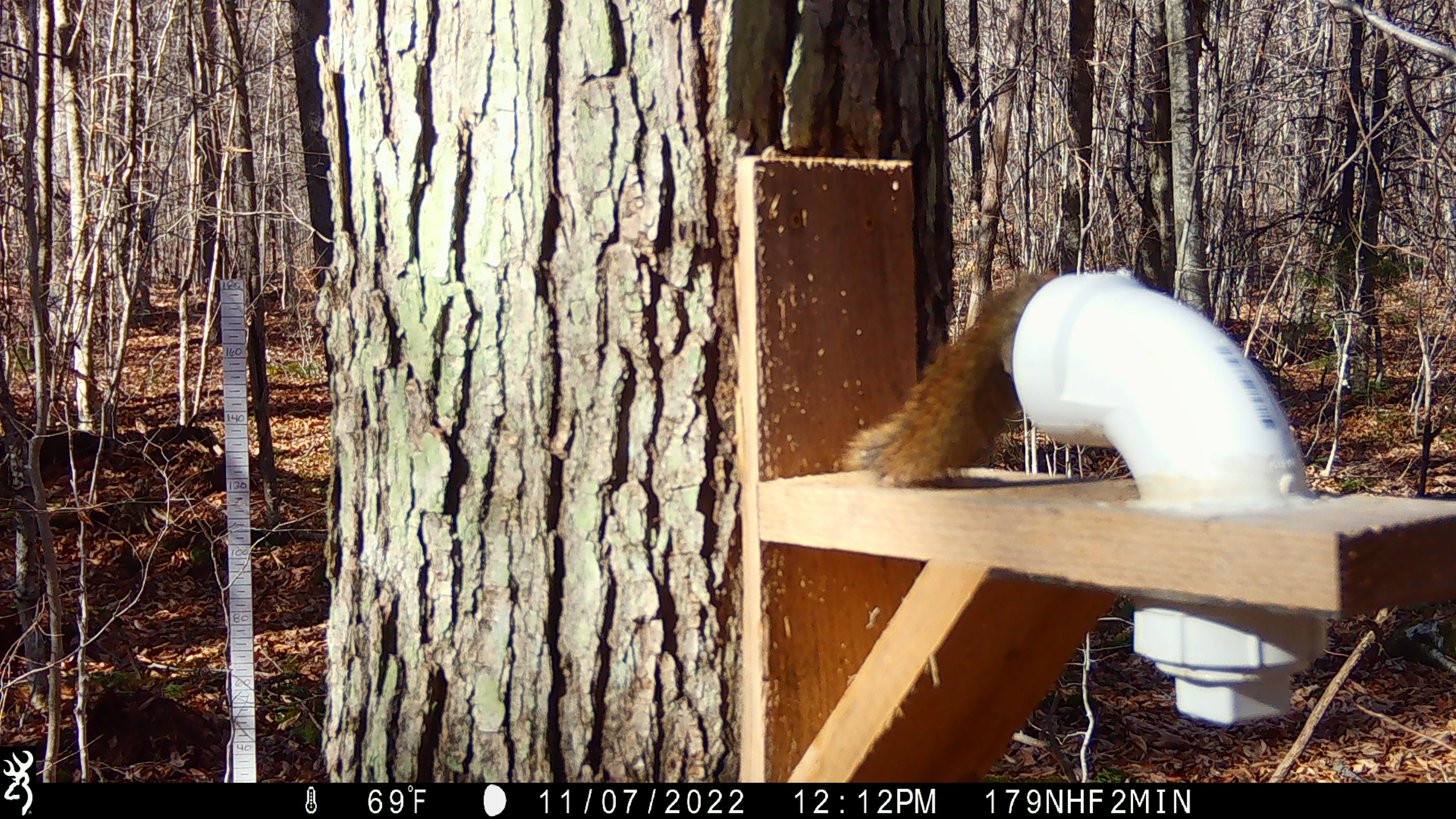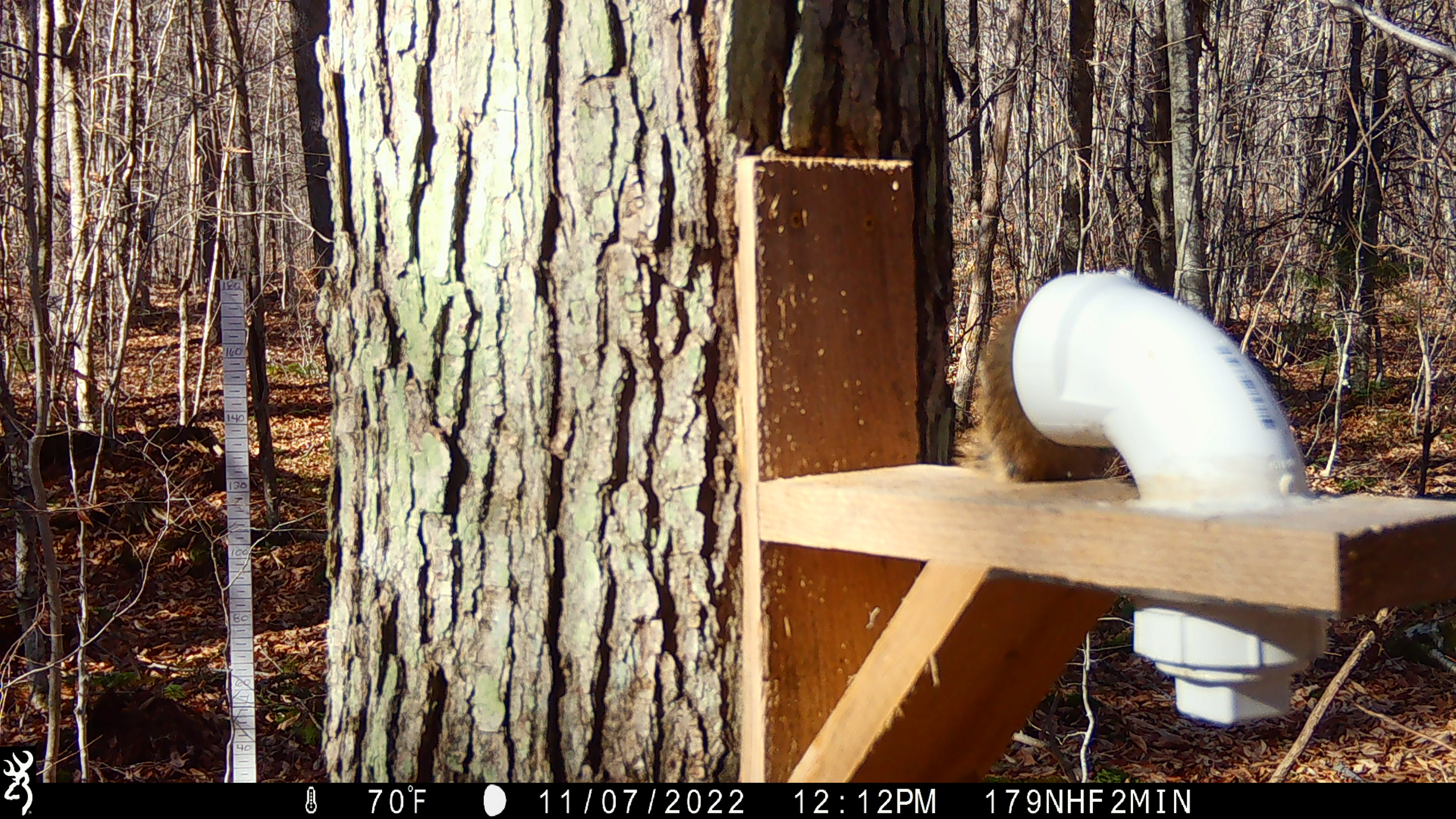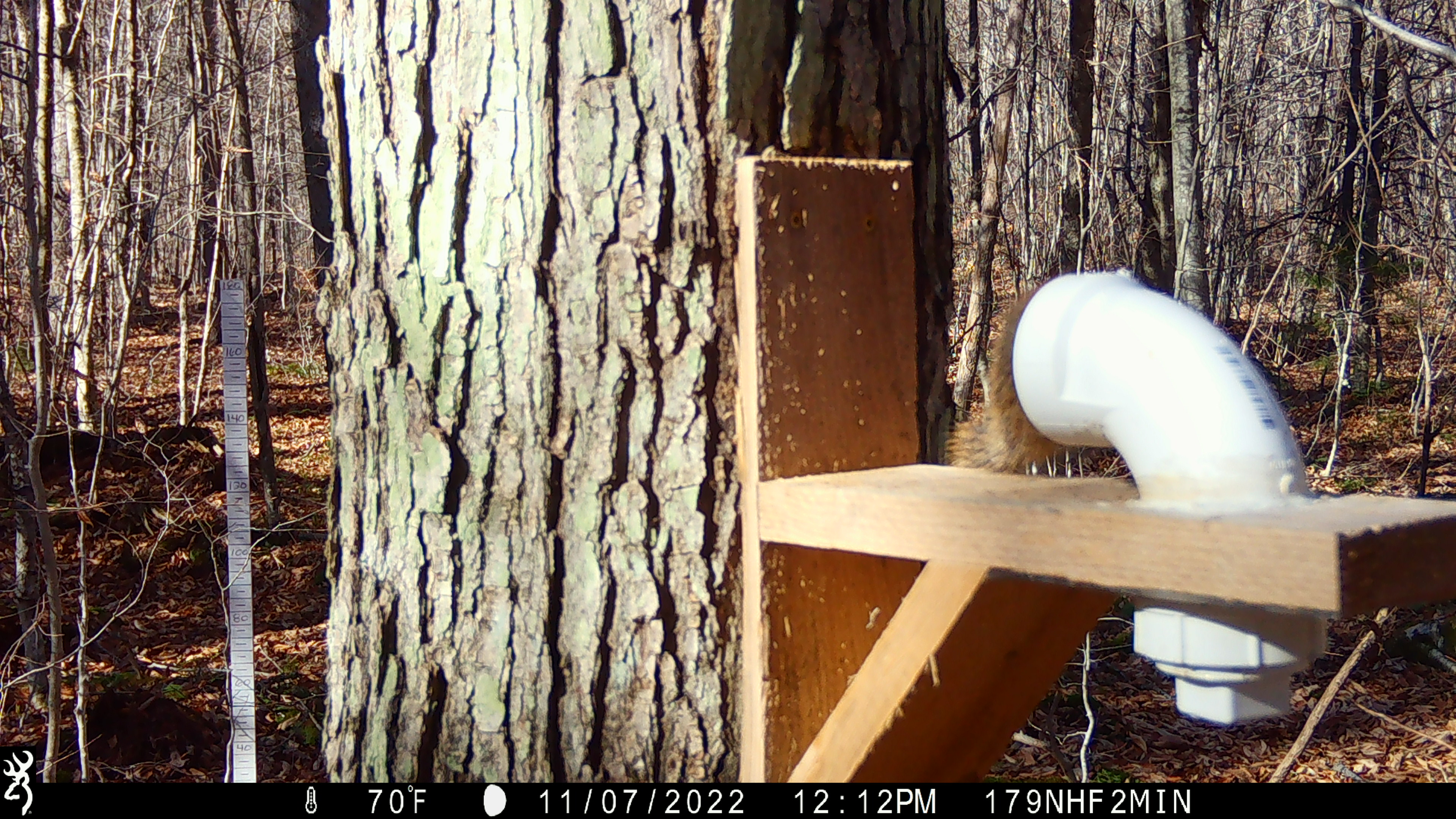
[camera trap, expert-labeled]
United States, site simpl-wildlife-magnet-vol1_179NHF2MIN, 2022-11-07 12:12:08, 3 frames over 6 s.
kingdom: Animalia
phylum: Chordata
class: Mammalia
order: Rodentia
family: Sciuridae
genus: Tamiasciurus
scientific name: Tamiasciurus hudsonicus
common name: red squirrel